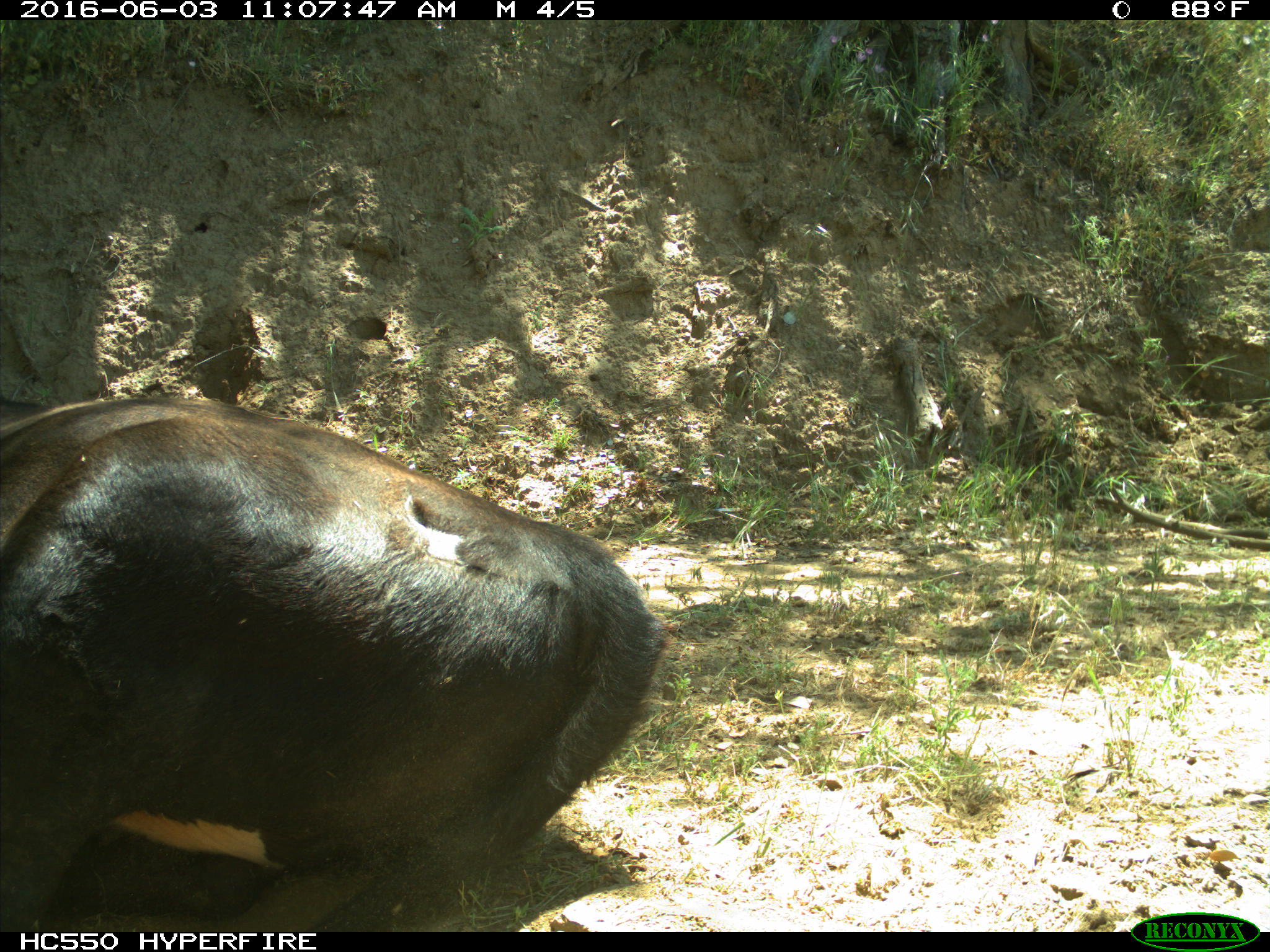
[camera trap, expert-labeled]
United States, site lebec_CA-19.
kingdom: Animalia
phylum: Chordata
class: Mammalia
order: Artiodactyla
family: Bovidae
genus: Bos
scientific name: Bos taurus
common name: domestic cow